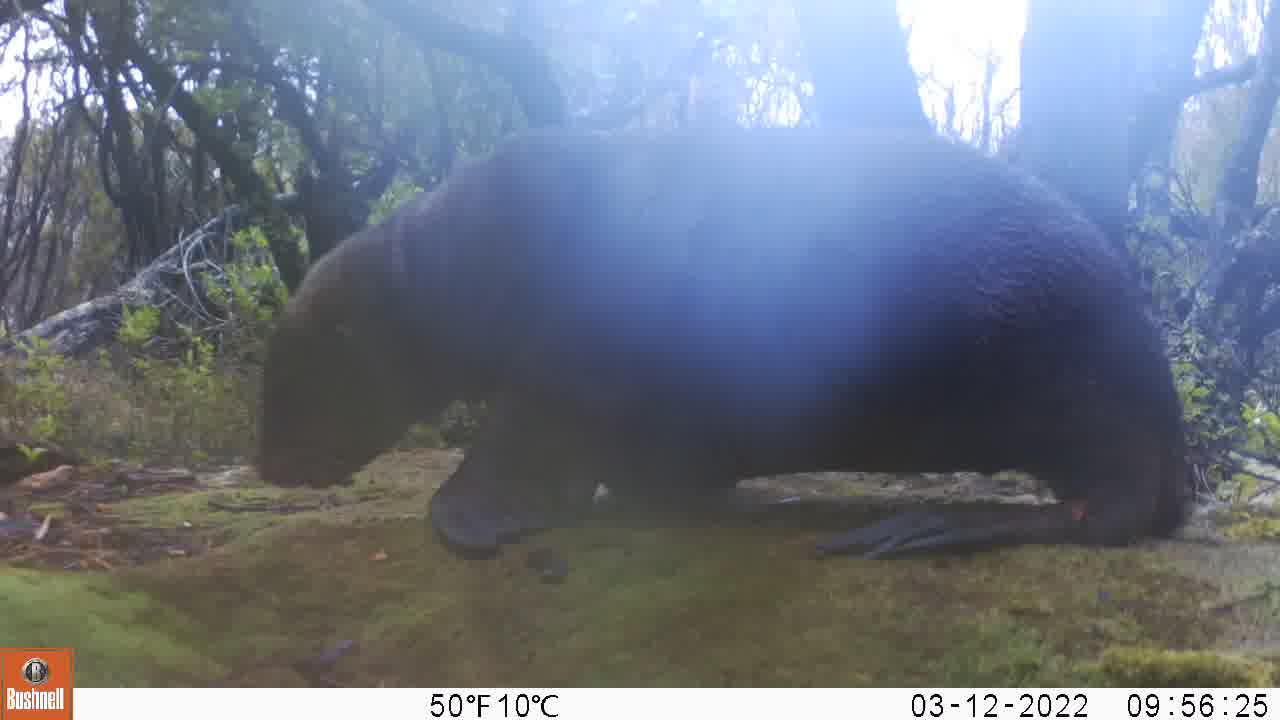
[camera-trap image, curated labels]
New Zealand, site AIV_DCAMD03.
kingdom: Animalia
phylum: Chordata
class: Mammalia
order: Carnivora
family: Otariidae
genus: Phocarctos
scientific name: Phocarctos hookeri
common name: new zealand sea lion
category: sealion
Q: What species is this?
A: Sealion (new zealand sea lion) (Phocarctos hookeri).